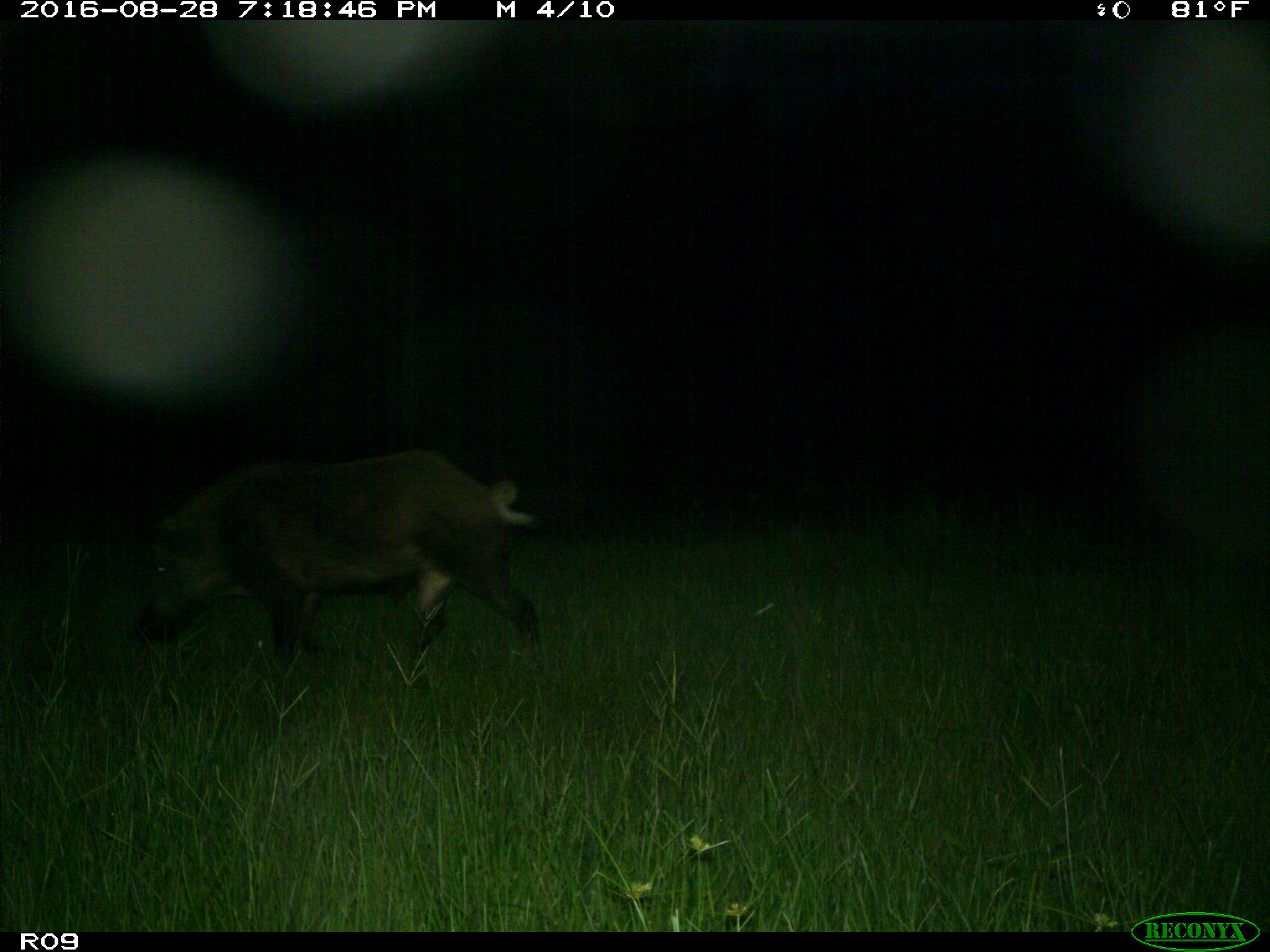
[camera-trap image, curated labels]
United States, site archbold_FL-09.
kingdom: Animalia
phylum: Chordata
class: Mammalia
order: Artiodactyla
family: Suidae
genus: Sus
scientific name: Sus scrofa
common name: wild boar